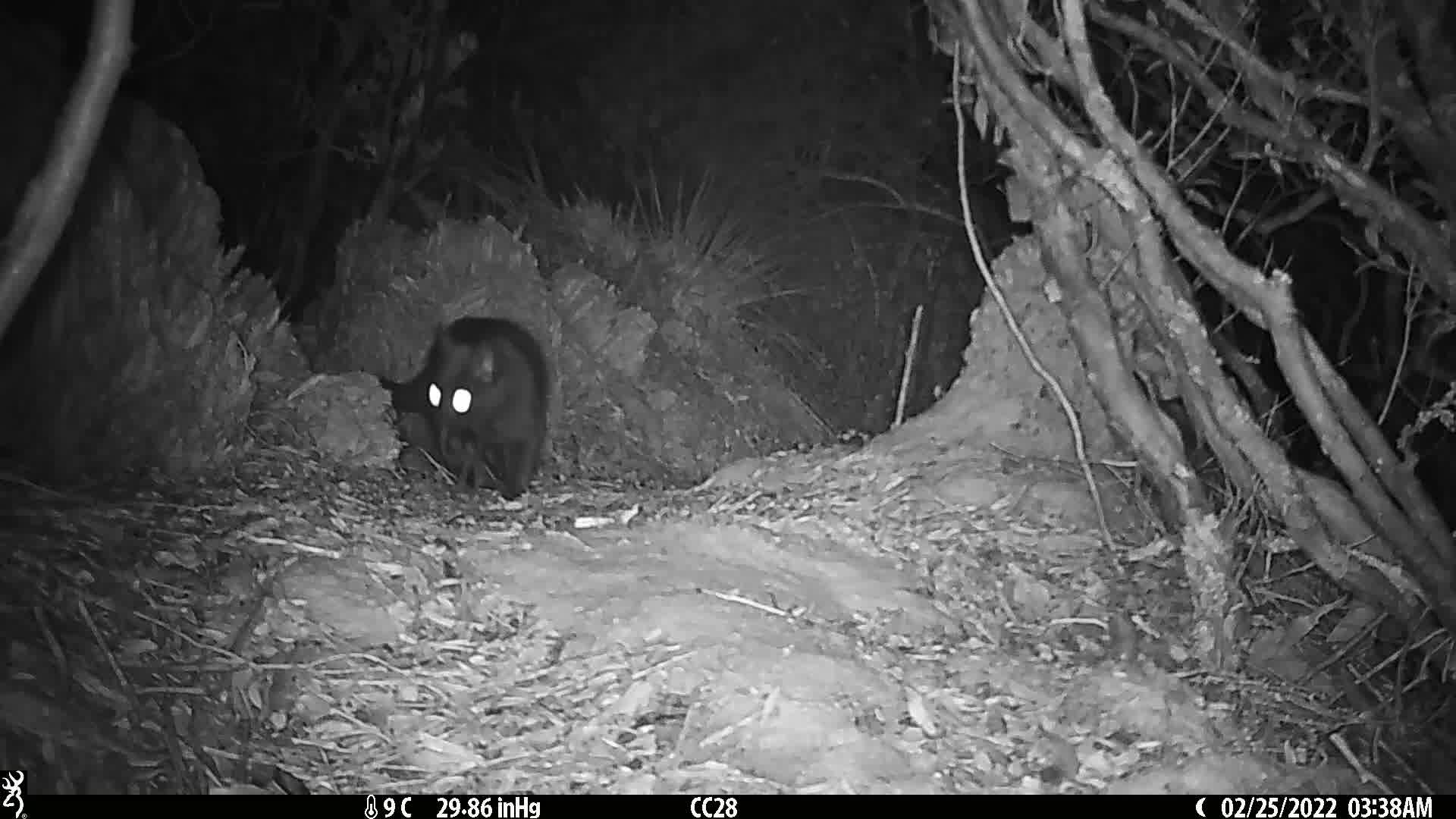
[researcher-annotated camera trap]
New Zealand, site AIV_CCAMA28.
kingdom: Animalia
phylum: Chordata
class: Mammalia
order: Carnivora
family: Felidae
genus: Felis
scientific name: Felis catus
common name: domestic cat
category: cat